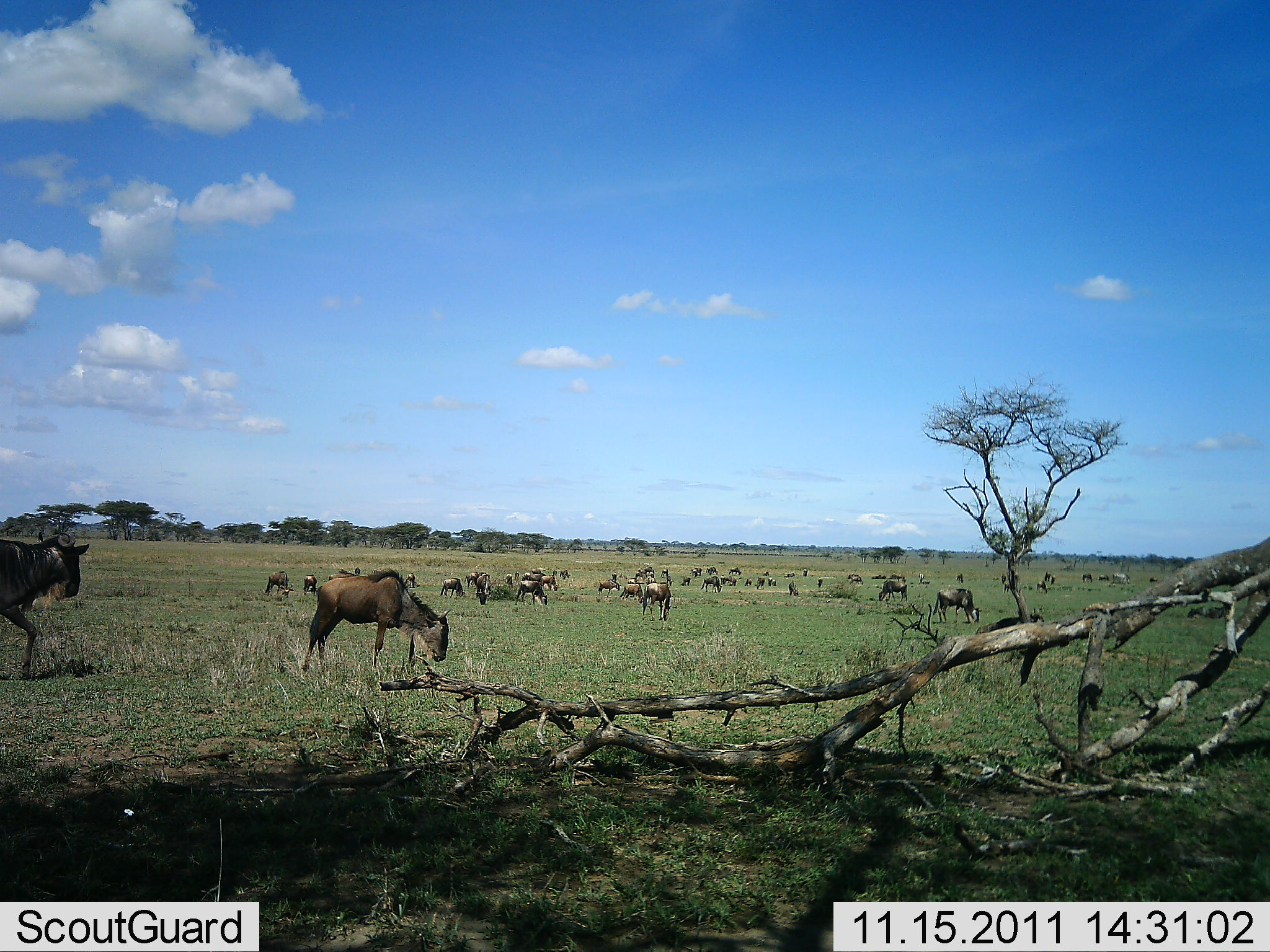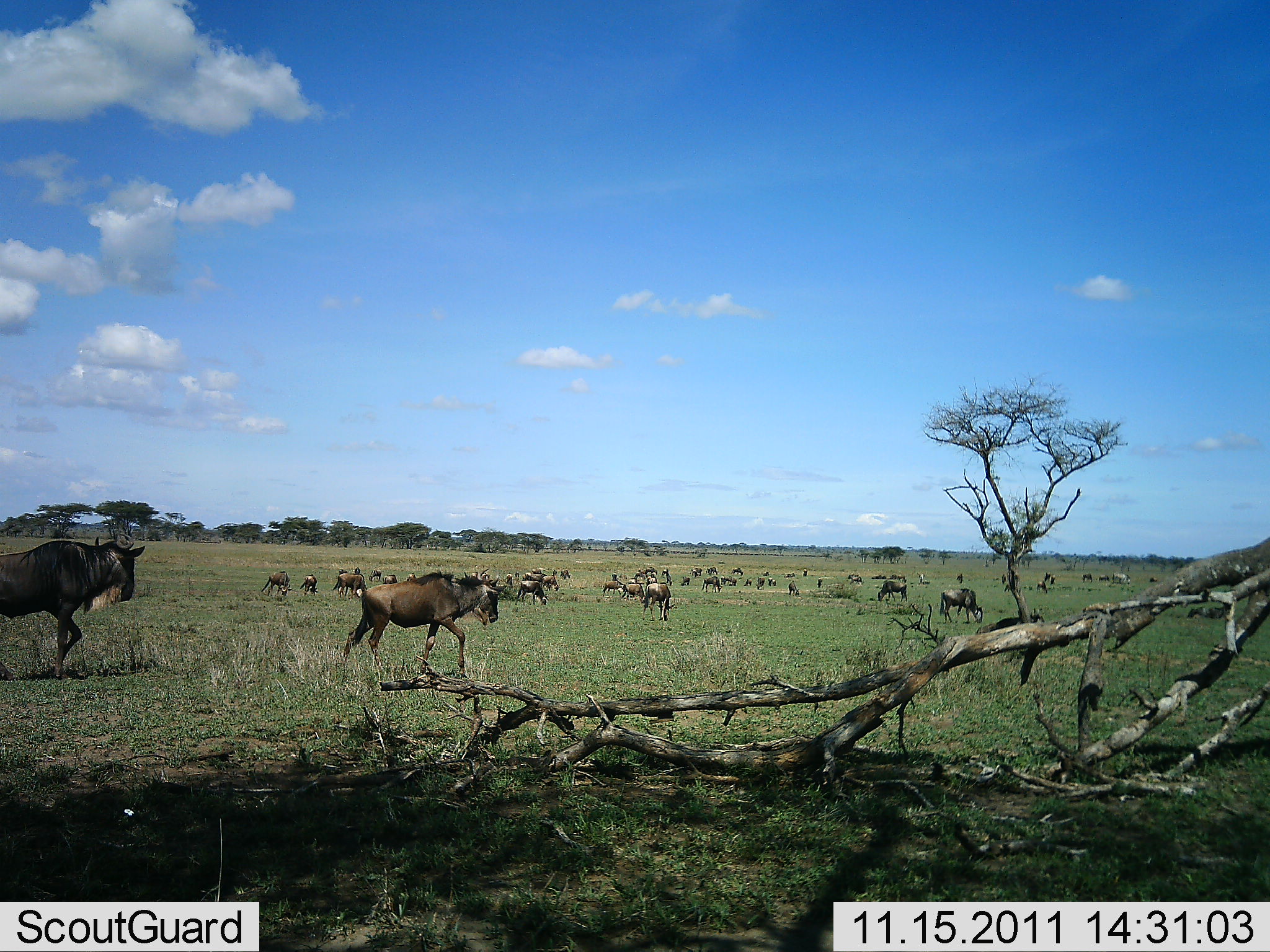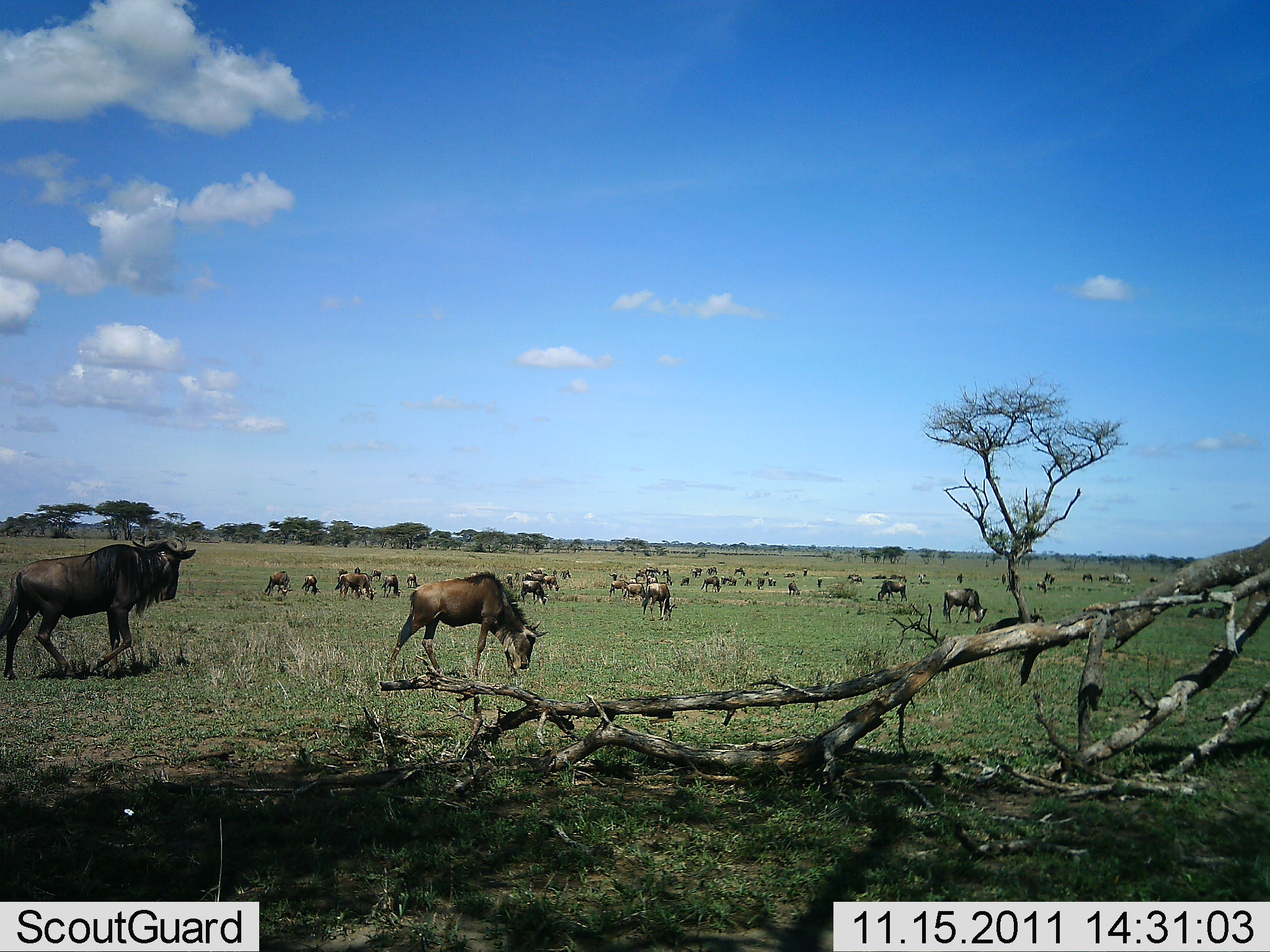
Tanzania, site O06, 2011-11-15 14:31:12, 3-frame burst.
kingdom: Animalia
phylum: Chordata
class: Mammalia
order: Artiodactyla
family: Bovidae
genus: Connochaetes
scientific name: Connochaetes taurinus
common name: blue wildebeest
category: wildebeest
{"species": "wildebeest (blue wildebeest) (Connochaetes taurinus)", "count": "11-50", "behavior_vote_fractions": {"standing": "60%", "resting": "7%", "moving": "93%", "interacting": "0%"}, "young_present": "13%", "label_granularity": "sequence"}